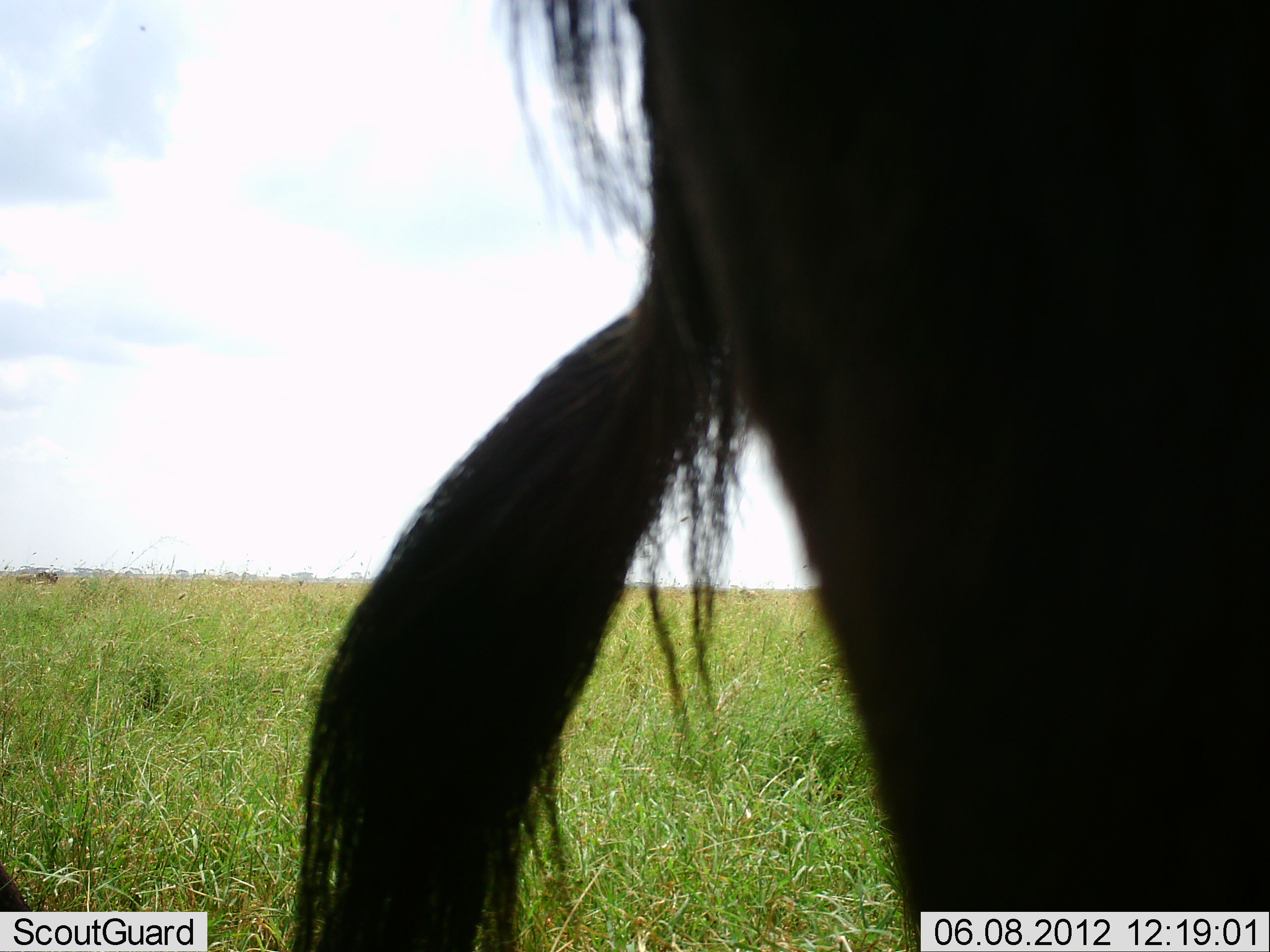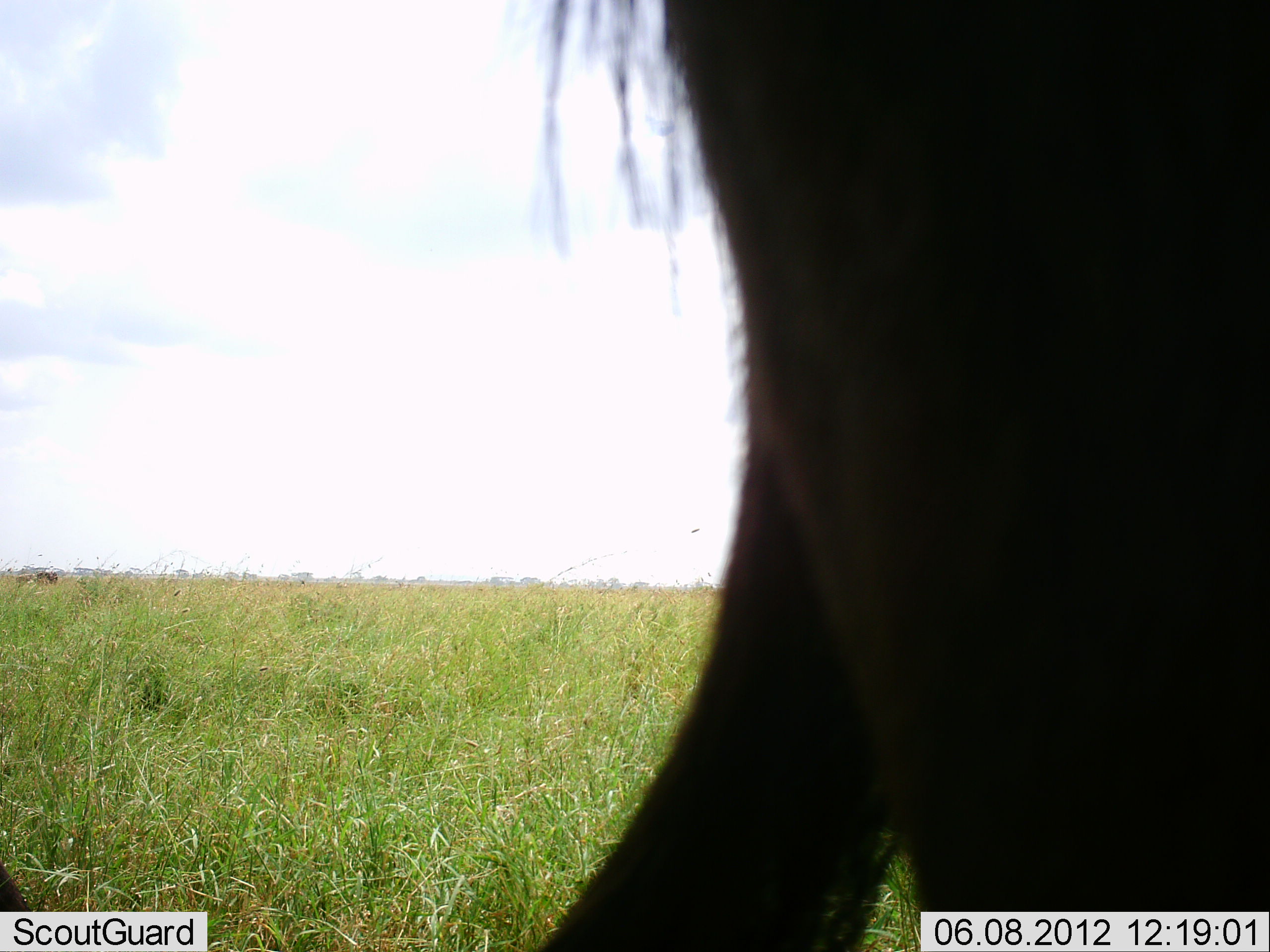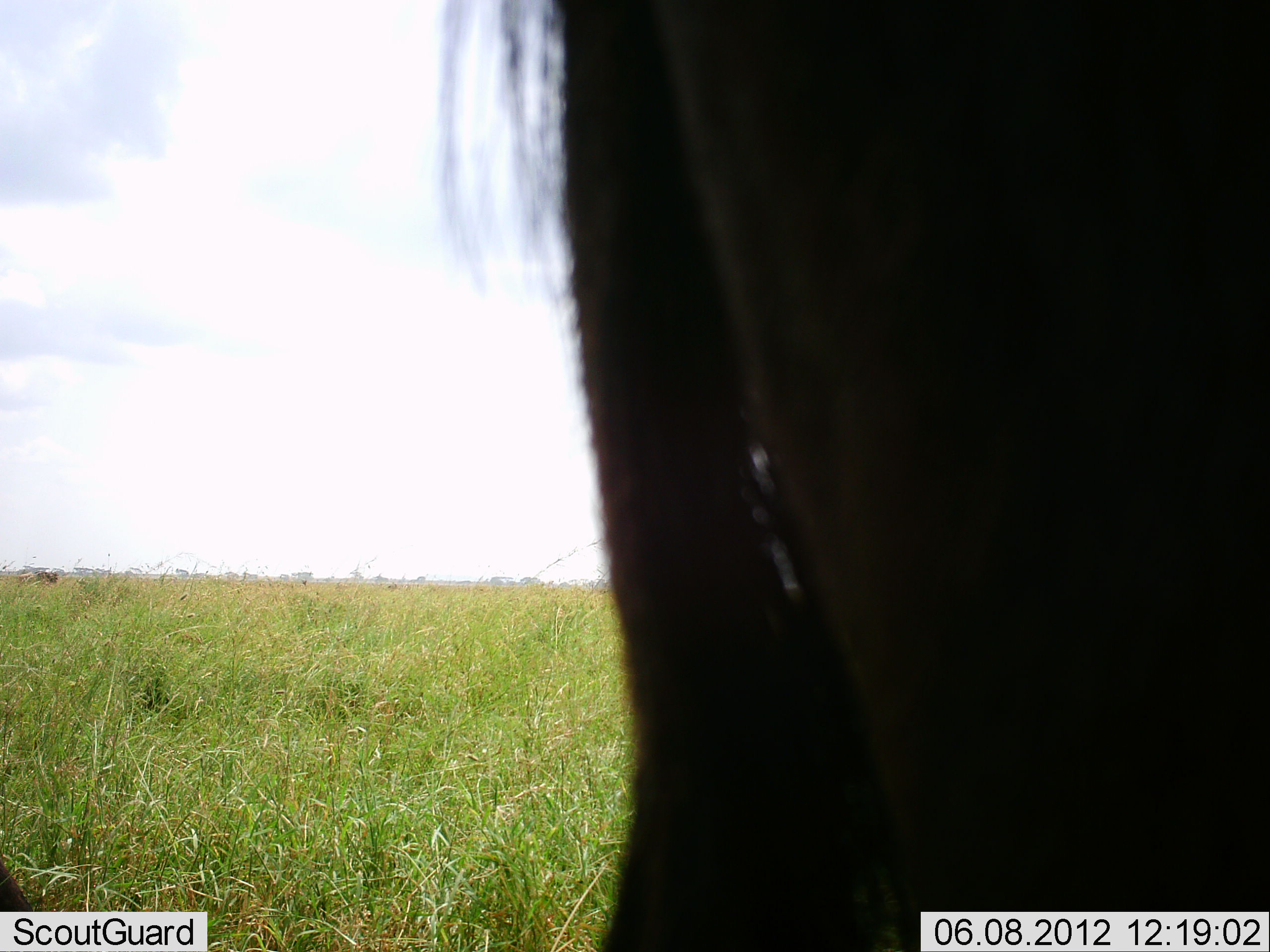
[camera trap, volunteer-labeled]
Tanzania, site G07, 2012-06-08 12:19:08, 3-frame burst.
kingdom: Animalia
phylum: Chordata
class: Mammalia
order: Artiodactyla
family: Bovidae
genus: Connochaetes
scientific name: Connochaetes taurinus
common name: blue wildebeest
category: wildebeest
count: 1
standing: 90%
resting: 0%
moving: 10%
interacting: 0%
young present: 0%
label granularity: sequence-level